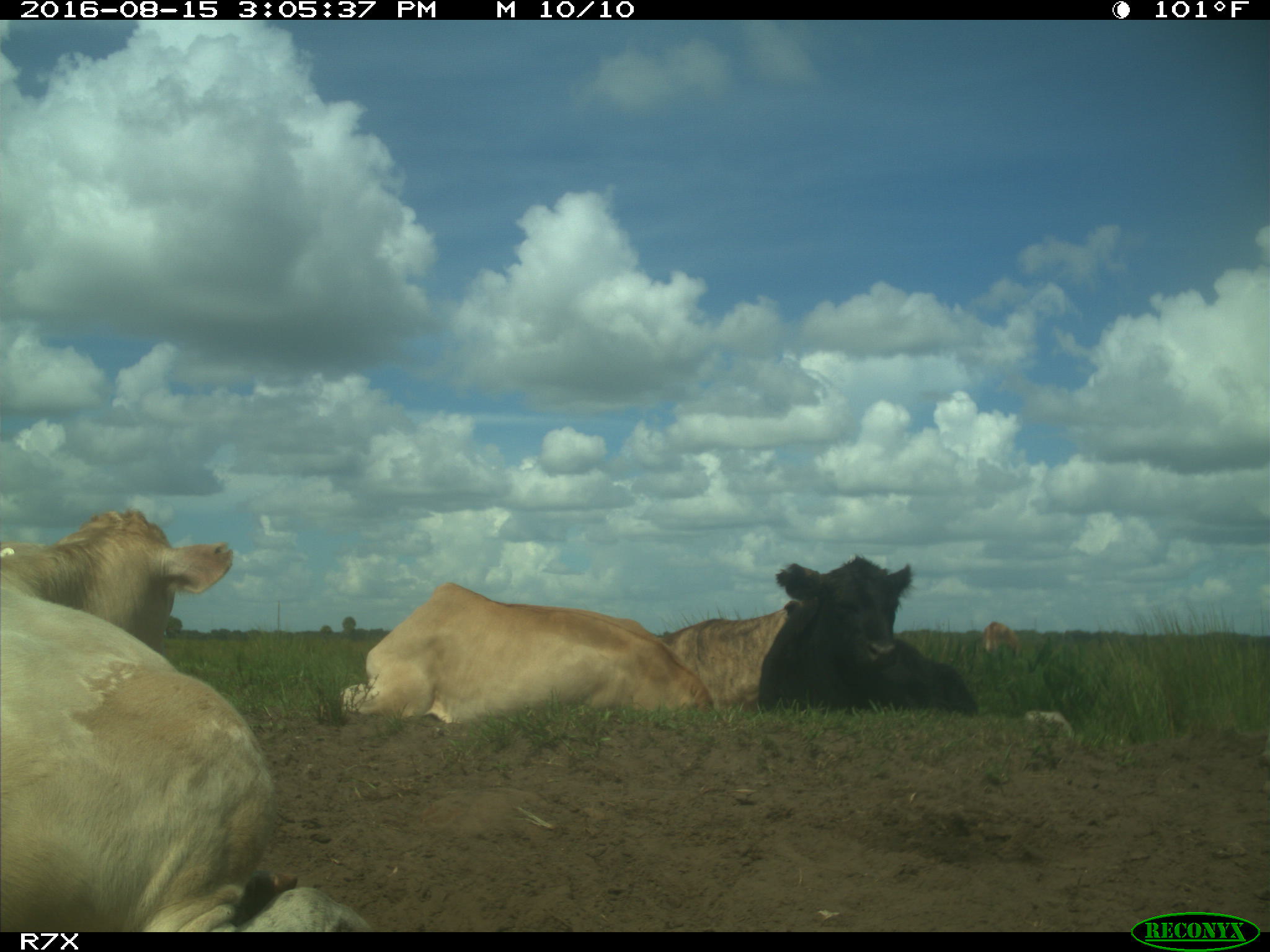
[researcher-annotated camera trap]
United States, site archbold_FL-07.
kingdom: Animalia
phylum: Chordata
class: Mammalia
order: Artiodactyla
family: Bovidae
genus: Bos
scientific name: Bos taurus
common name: domestic cow